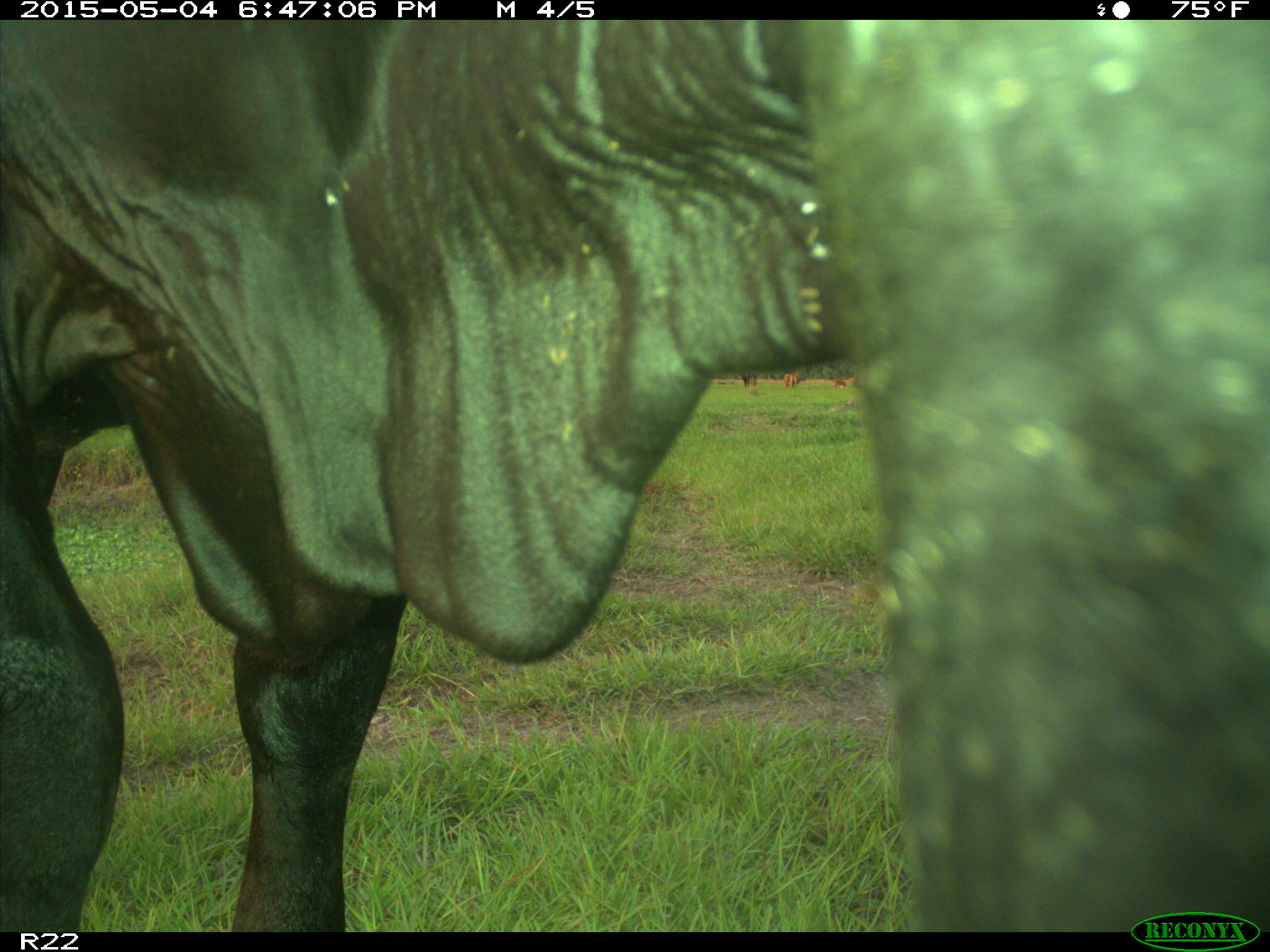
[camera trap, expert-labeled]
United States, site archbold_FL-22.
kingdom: Animalia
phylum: Chordata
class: Mammalia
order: Artiodactyla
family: Bovidae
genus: Bos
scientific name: Bos taurus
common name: domestic cow